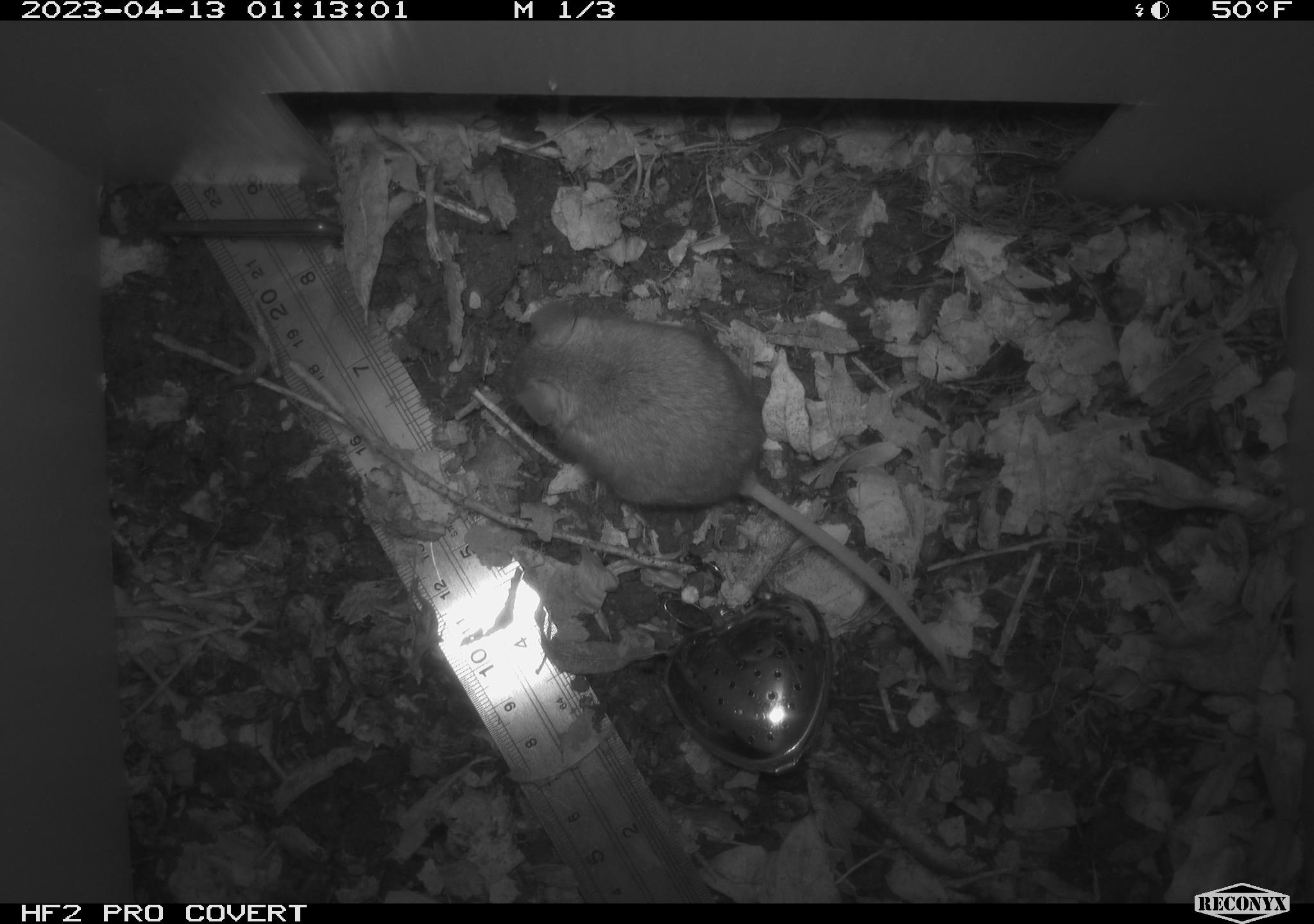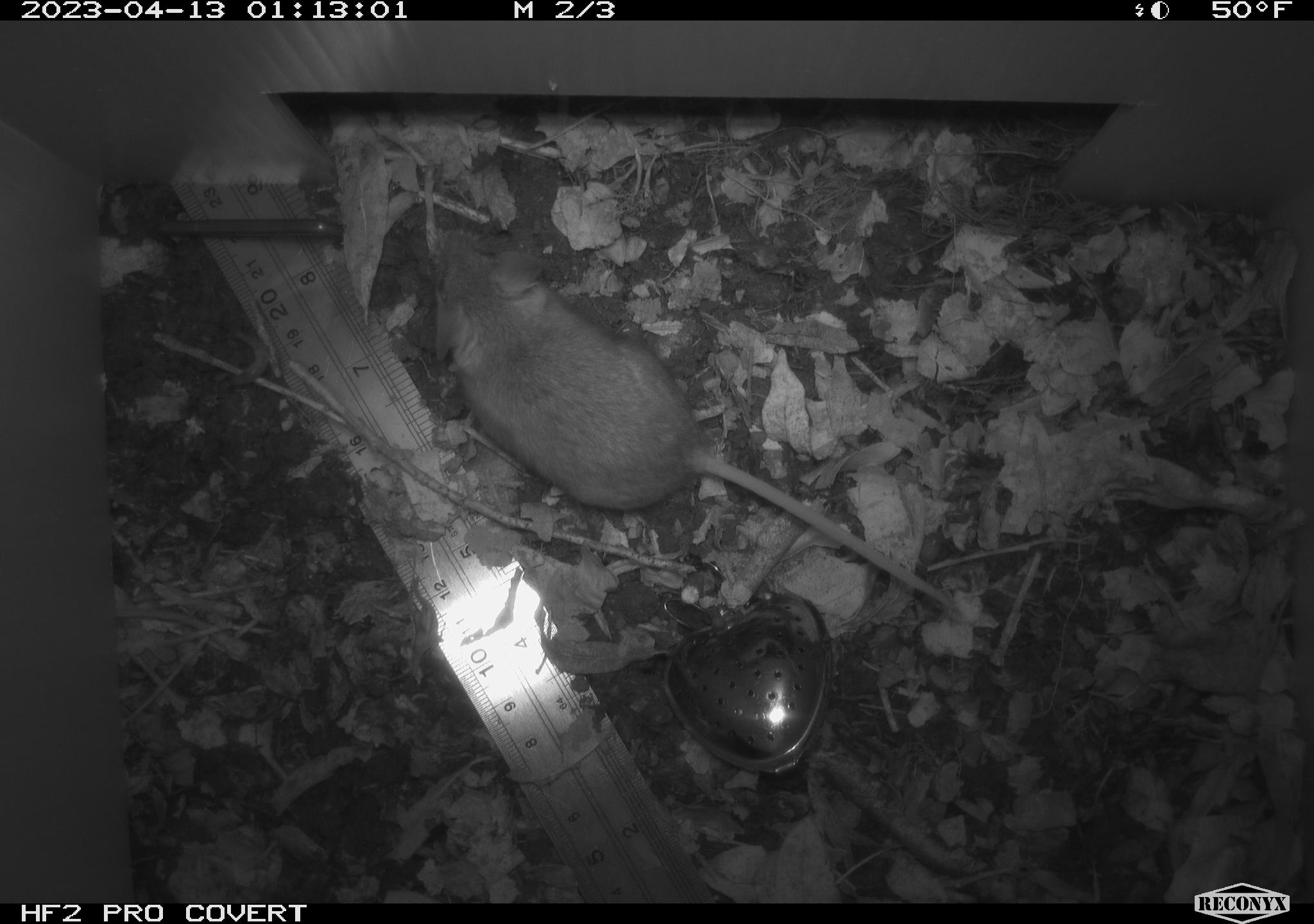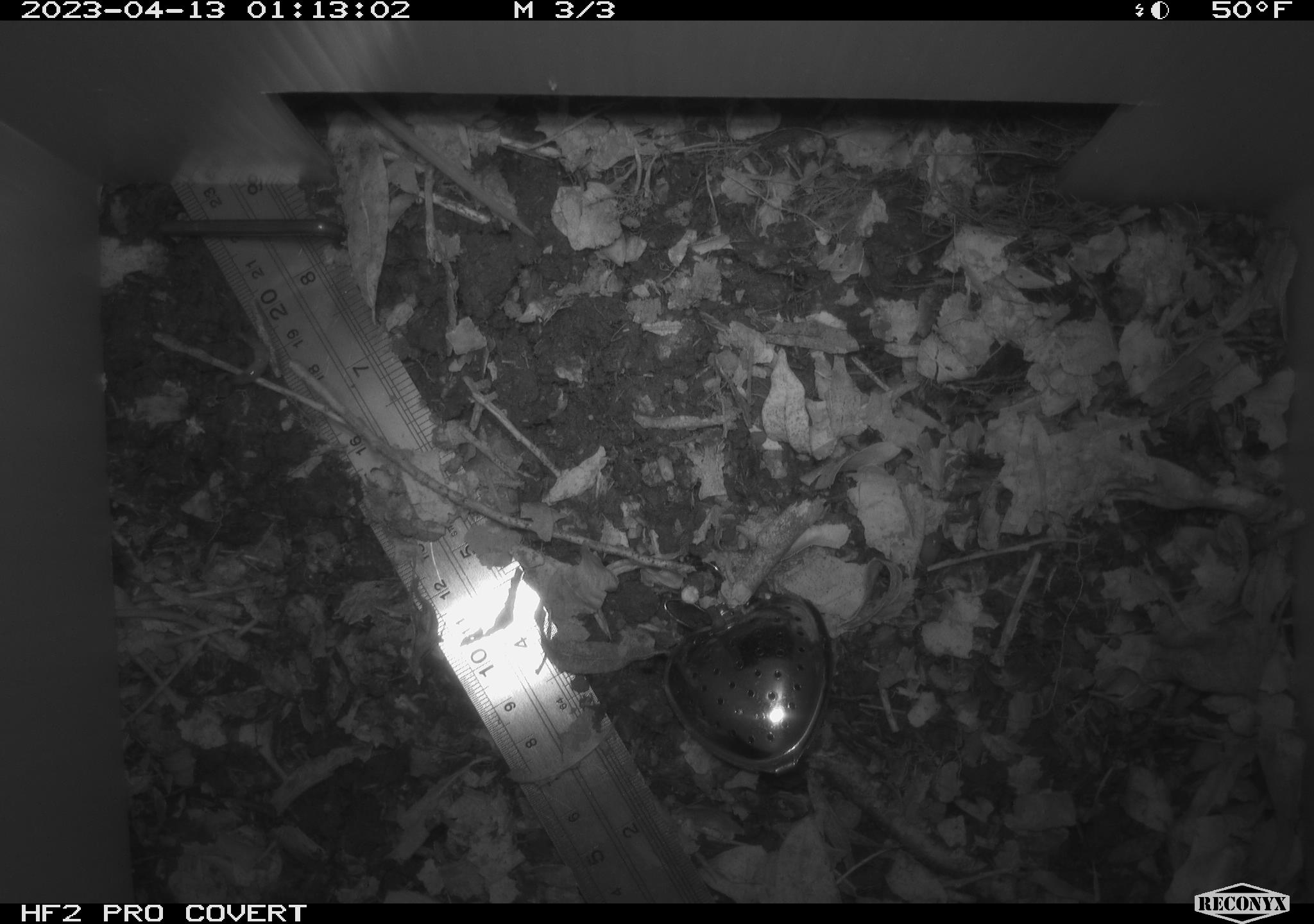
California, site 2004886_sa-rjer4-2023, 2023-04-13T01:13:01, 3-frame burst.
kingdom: Animalia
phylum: Chordata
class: Mammalia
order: Rodentia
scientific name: Rodentia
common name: mouse species